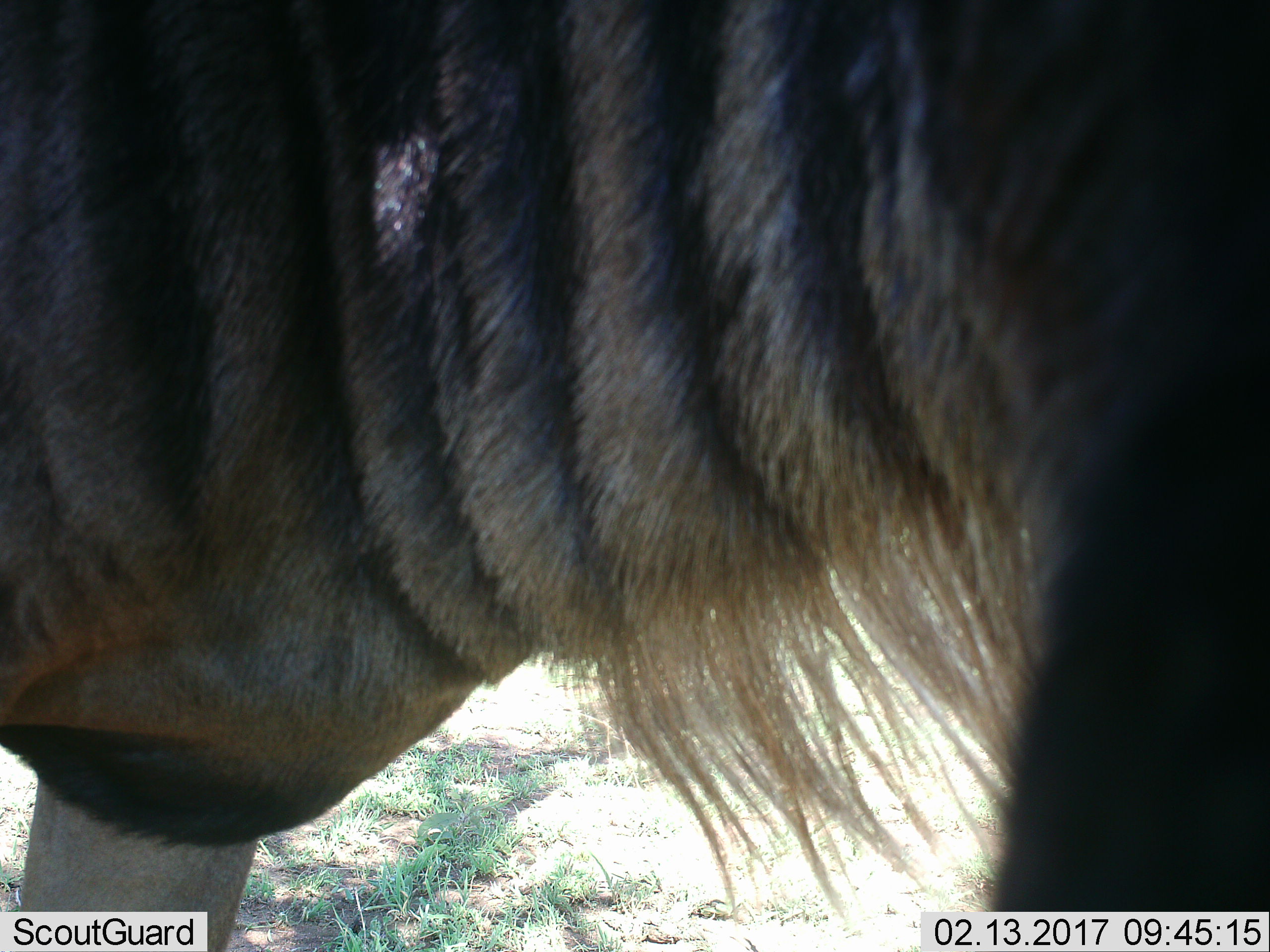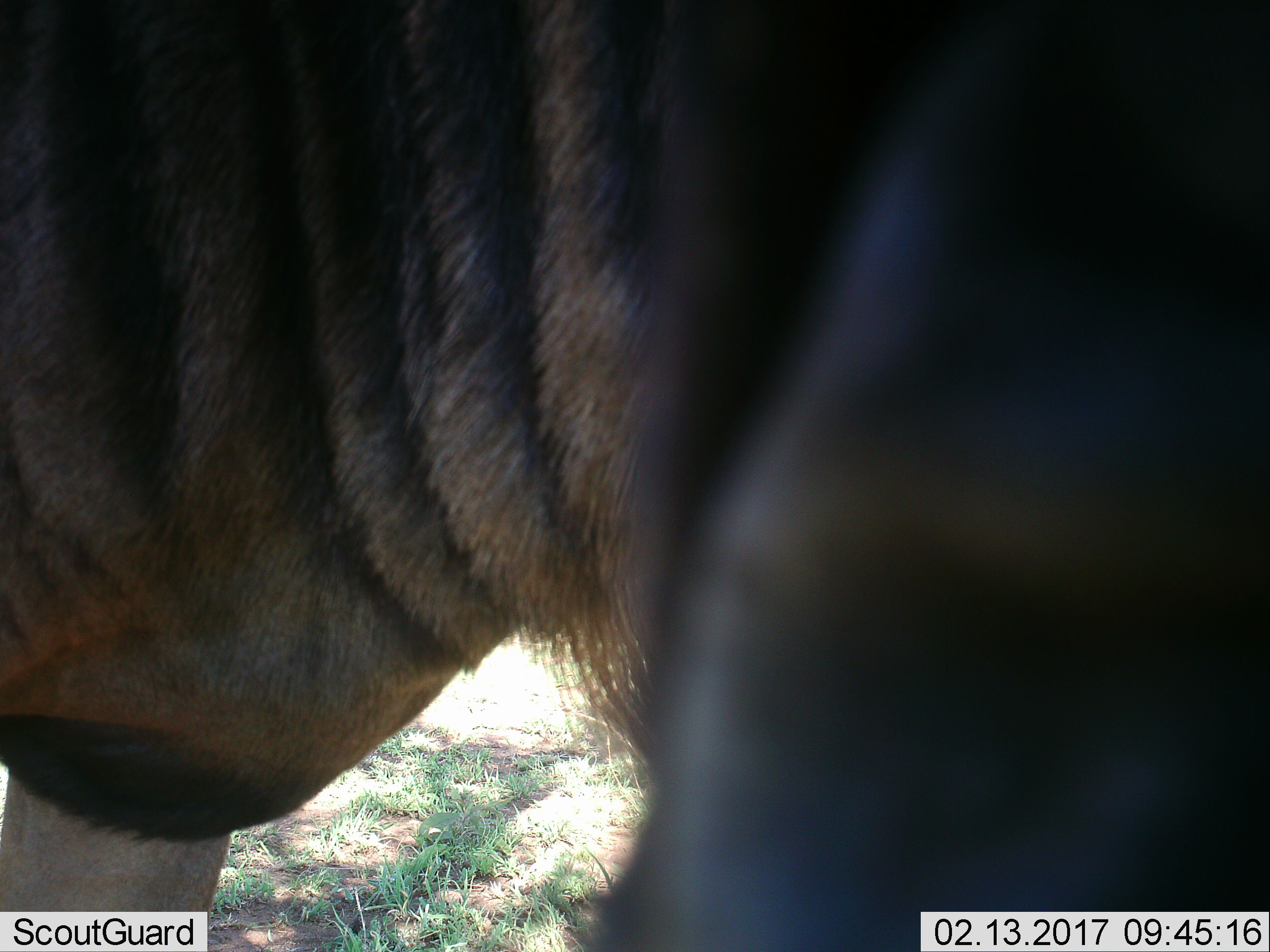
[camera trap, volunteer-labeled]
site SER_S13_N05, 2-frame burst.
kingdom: Animalia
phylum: Chordata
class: Mammalia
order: Artiodactyla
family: Bovidae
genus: Connochaetes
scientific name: Connochaetes taurinus taurinus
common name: blue wildebeest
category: wildebeestblue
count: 1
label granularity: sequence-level